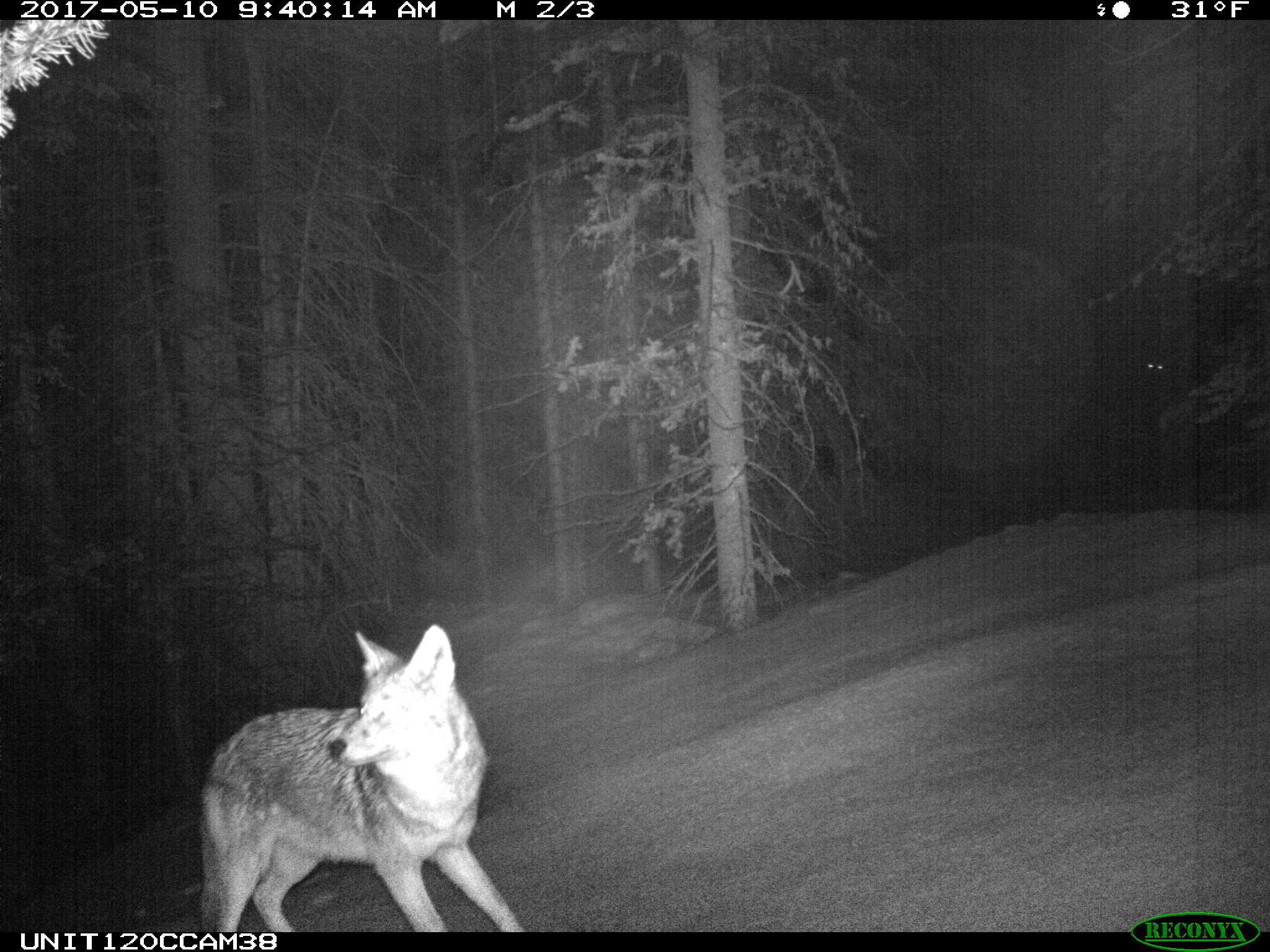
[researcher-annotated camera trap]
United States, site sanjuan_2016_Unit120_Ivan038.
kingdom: Animalia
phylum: Chordata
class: Mammalia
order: Carnivora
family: Canidae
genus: Canis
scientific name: Canis latrans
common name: coyote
Canis latrans (coyote).